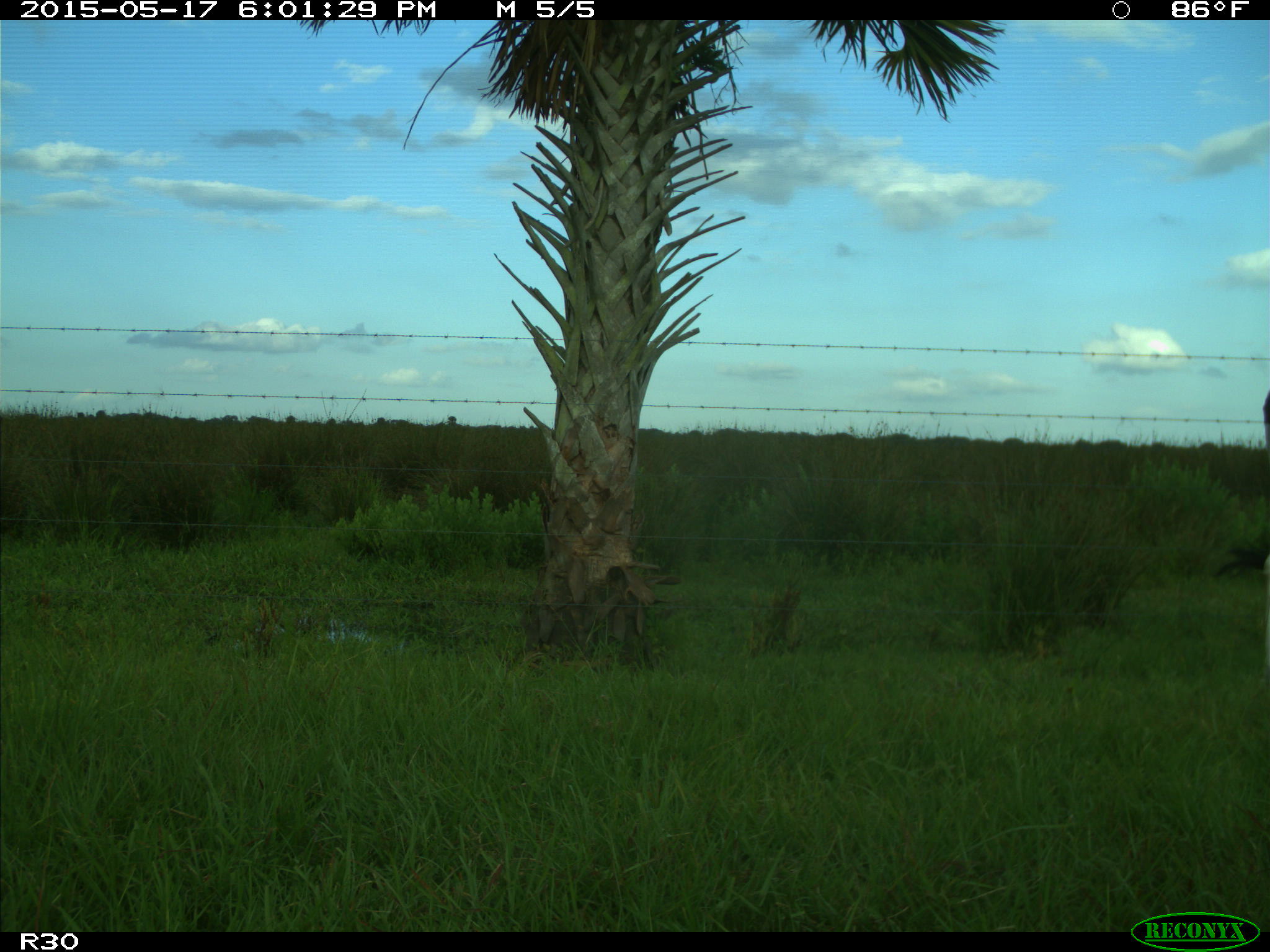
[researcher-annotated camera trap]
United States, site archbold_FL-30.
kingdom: Animalia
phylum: Chordata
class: Mammalia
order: Artiodactyla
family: Bovidae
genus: Bos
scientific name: Bos taurus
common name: domestic cow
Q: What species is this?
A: Bos taurus (domestic cow).